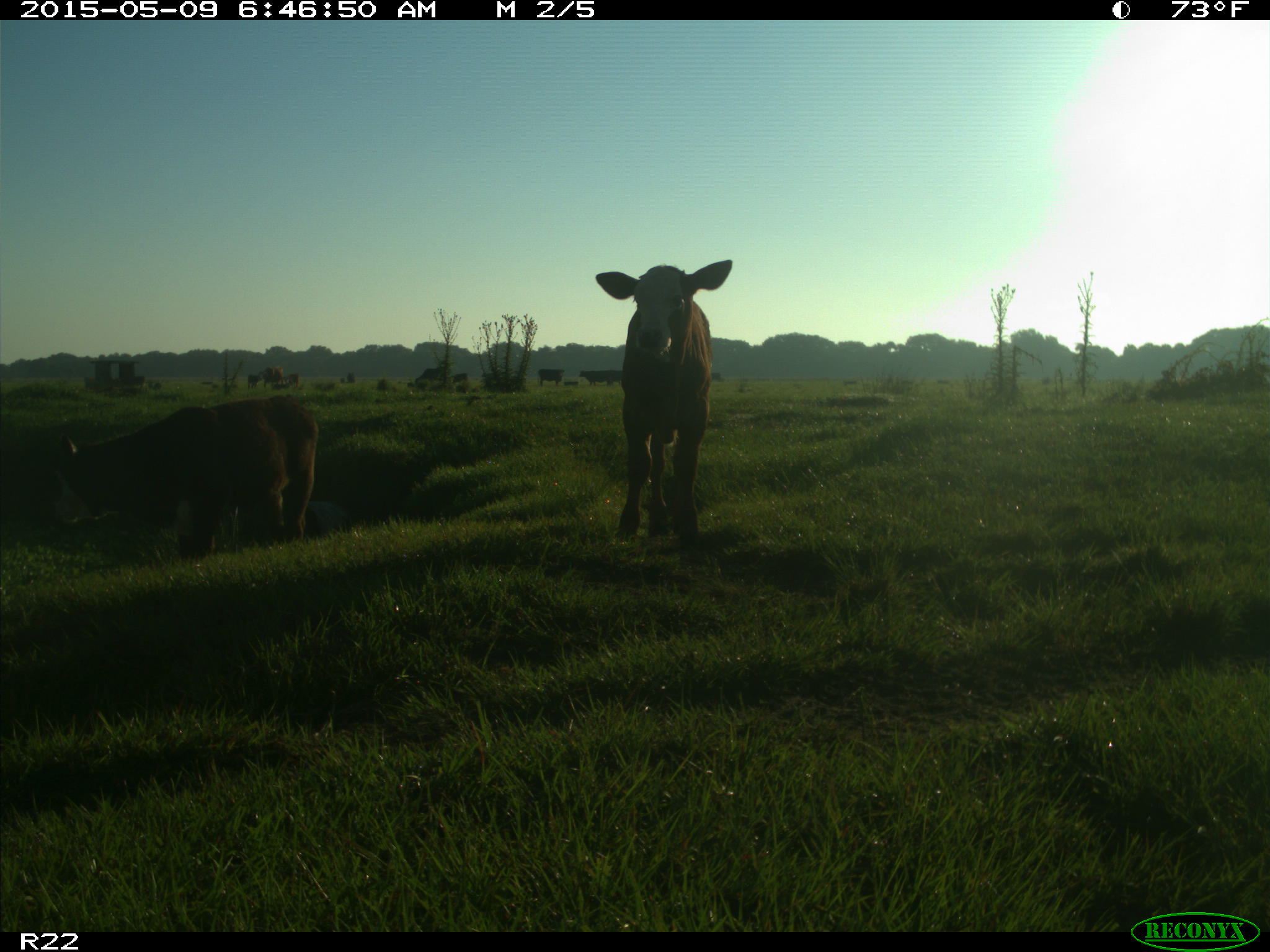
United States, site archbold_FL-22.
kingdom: Animalia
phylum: Chordata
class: Mammalia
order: Artiodactyla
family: Bovidae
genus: Bos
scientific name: Bos taurus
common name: domestic cow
Bos taurus (domestic cow).